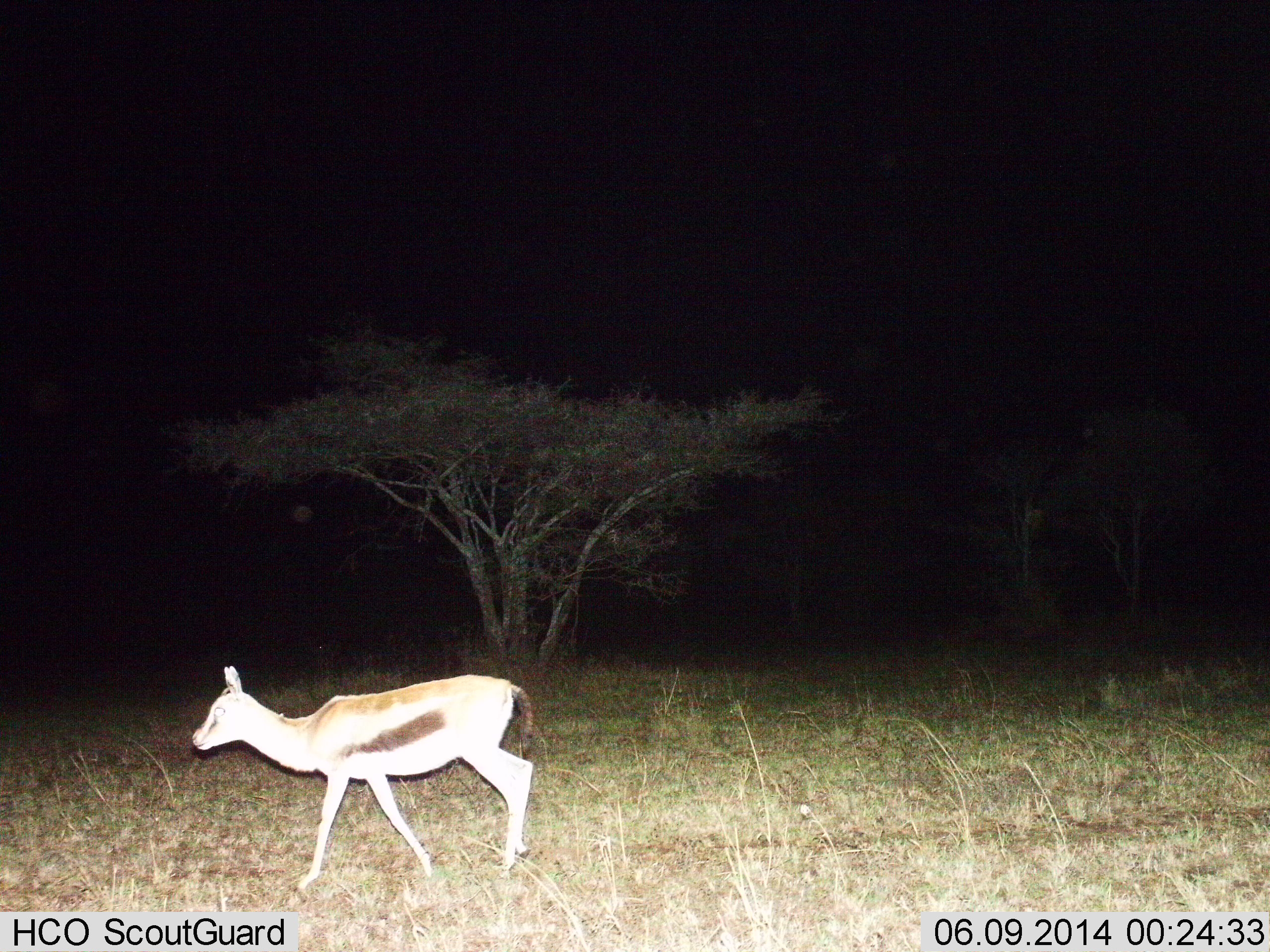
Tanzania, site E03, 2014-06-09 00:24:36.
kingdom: Animalia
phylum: Chordata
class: Mammalia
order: Artiodactyla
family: Bovidae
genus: Eudorcas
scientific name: Eudorcas thomsonii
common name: thomson's gazelle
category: gazellethomsons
Gazellethomsons (thomson's gazelle) (Eudorcas thomsonii), count 1. Behavior (volunteer vote fractions): standing 10%, resting 0%, moving 90%, interacting 0%. Young present (vote fraction): 20%. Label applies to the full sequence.